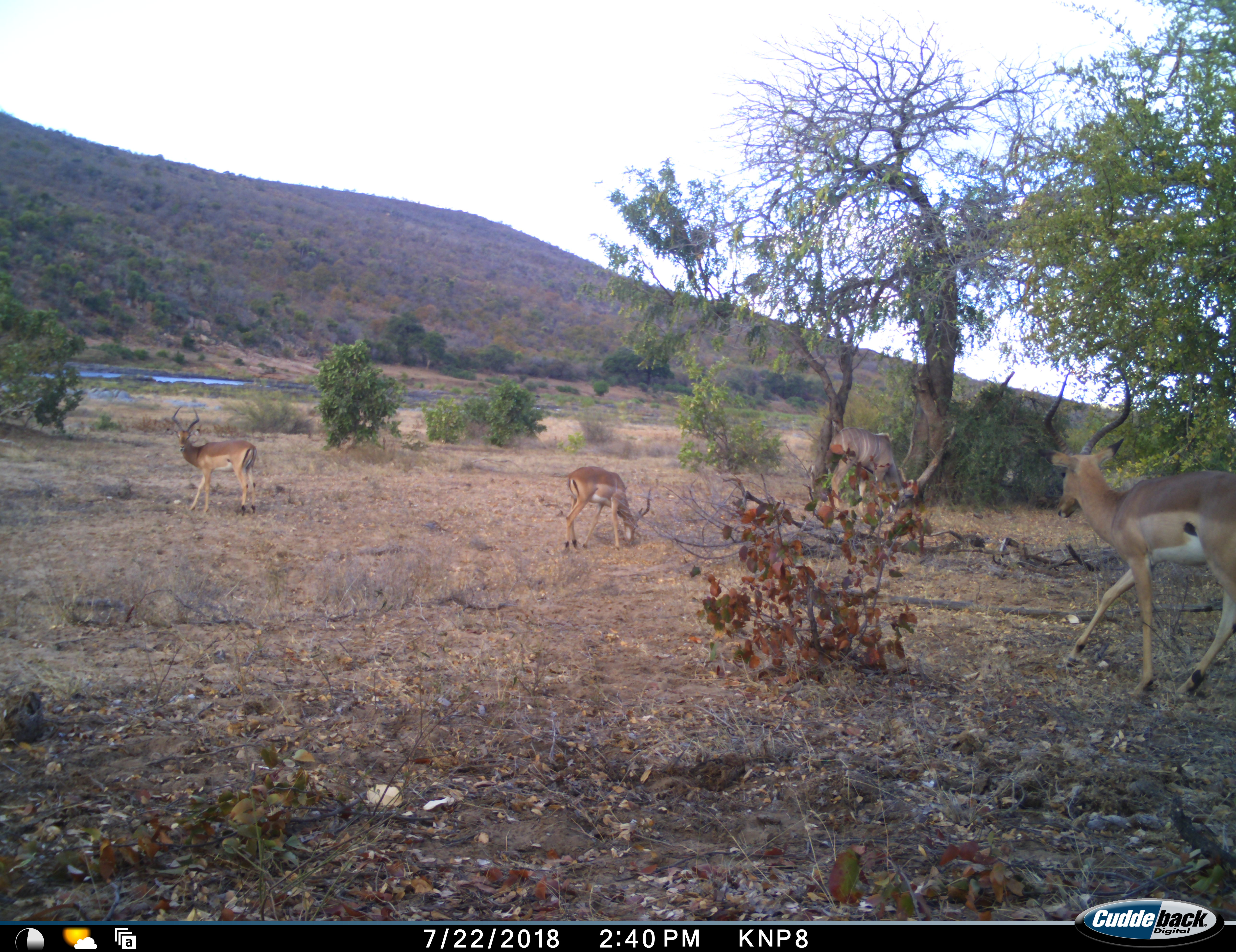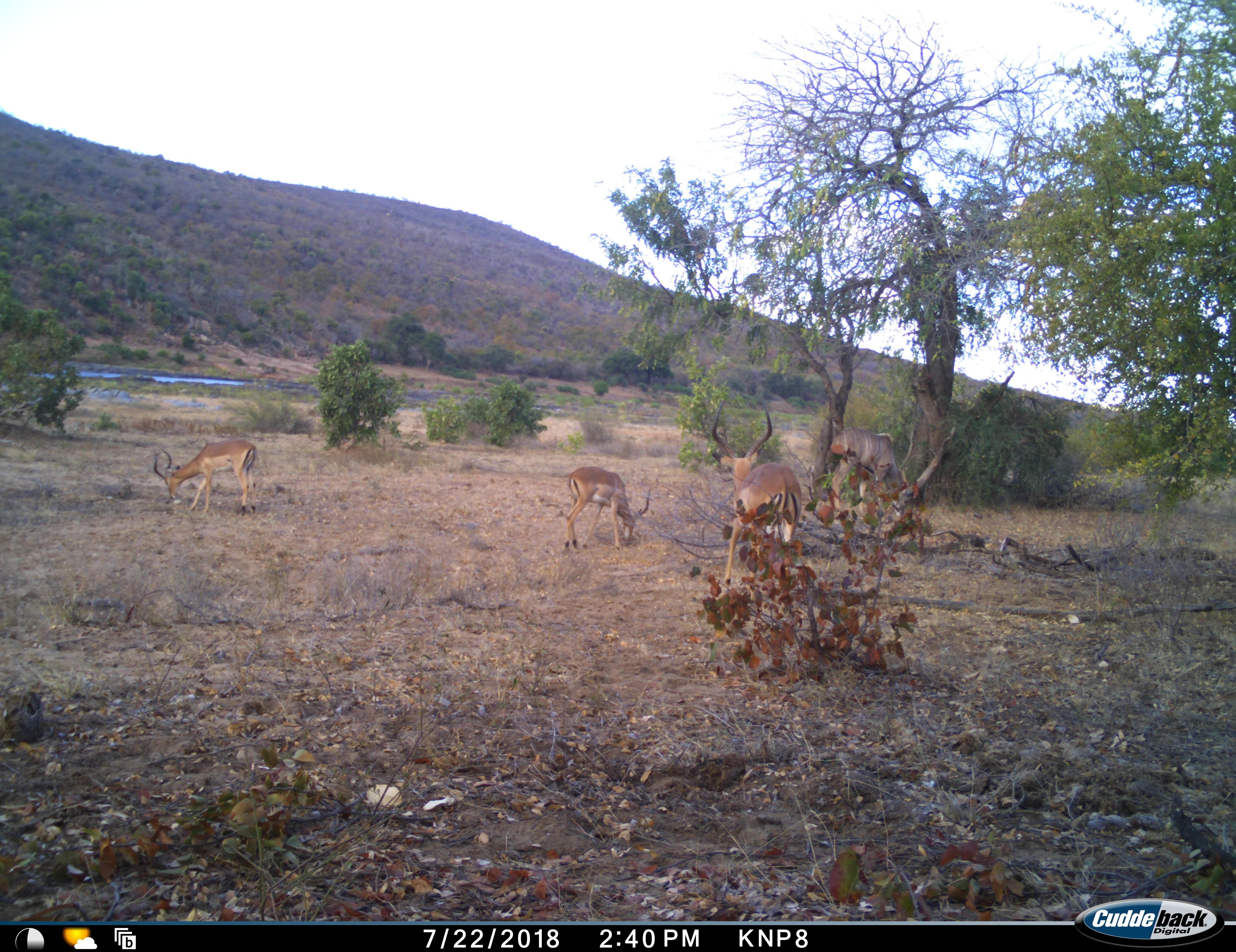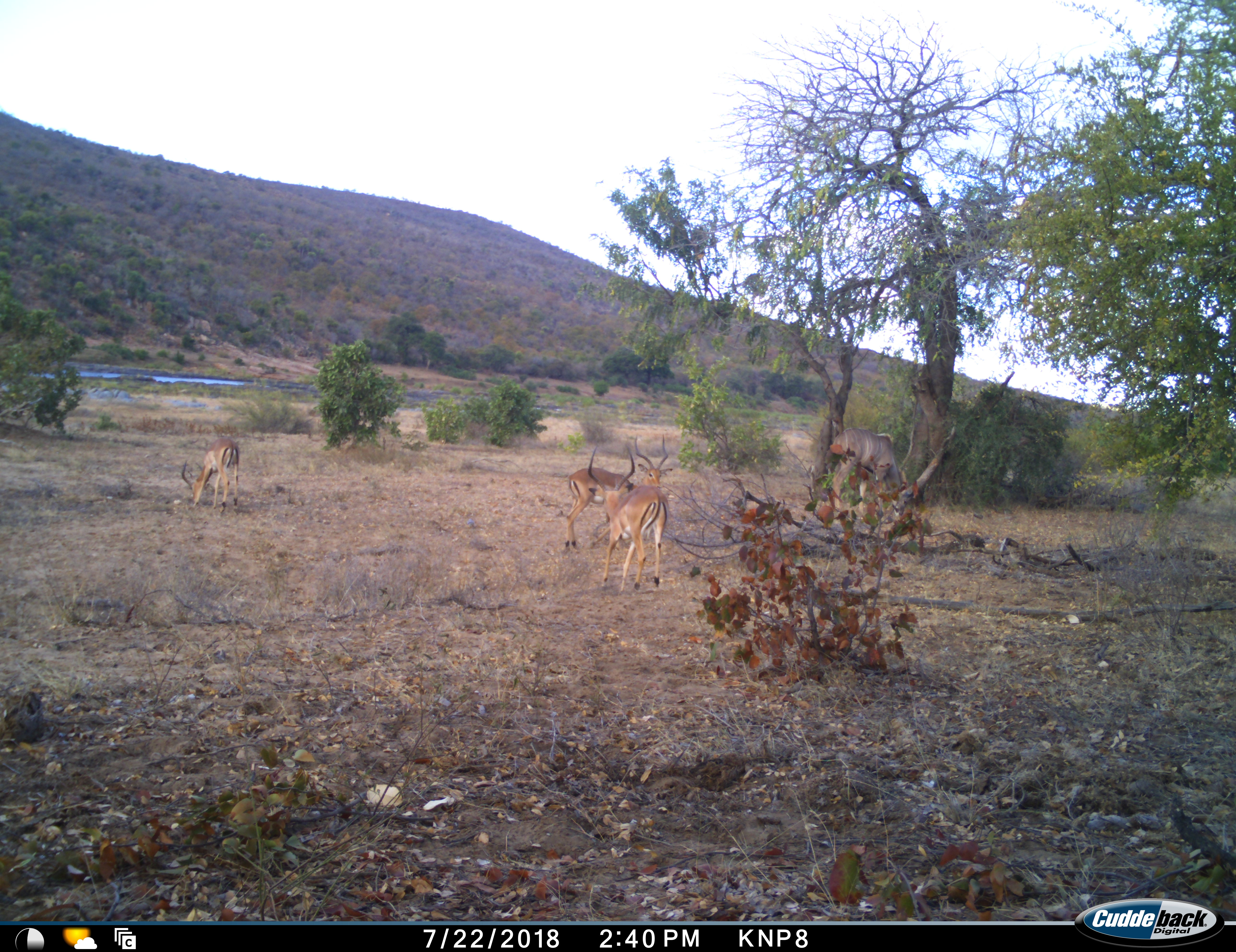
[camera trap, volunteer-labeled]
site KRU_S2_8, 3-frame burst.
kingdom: Animalia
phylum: Chordata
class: Mammalia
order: Artiodactyla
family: Bovidae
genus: Aepyceros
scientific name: Aepyceros melampus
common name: impala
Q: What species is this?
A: Impala (Aepyceros melampus).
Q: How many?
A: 3.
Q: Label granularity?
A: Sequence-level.